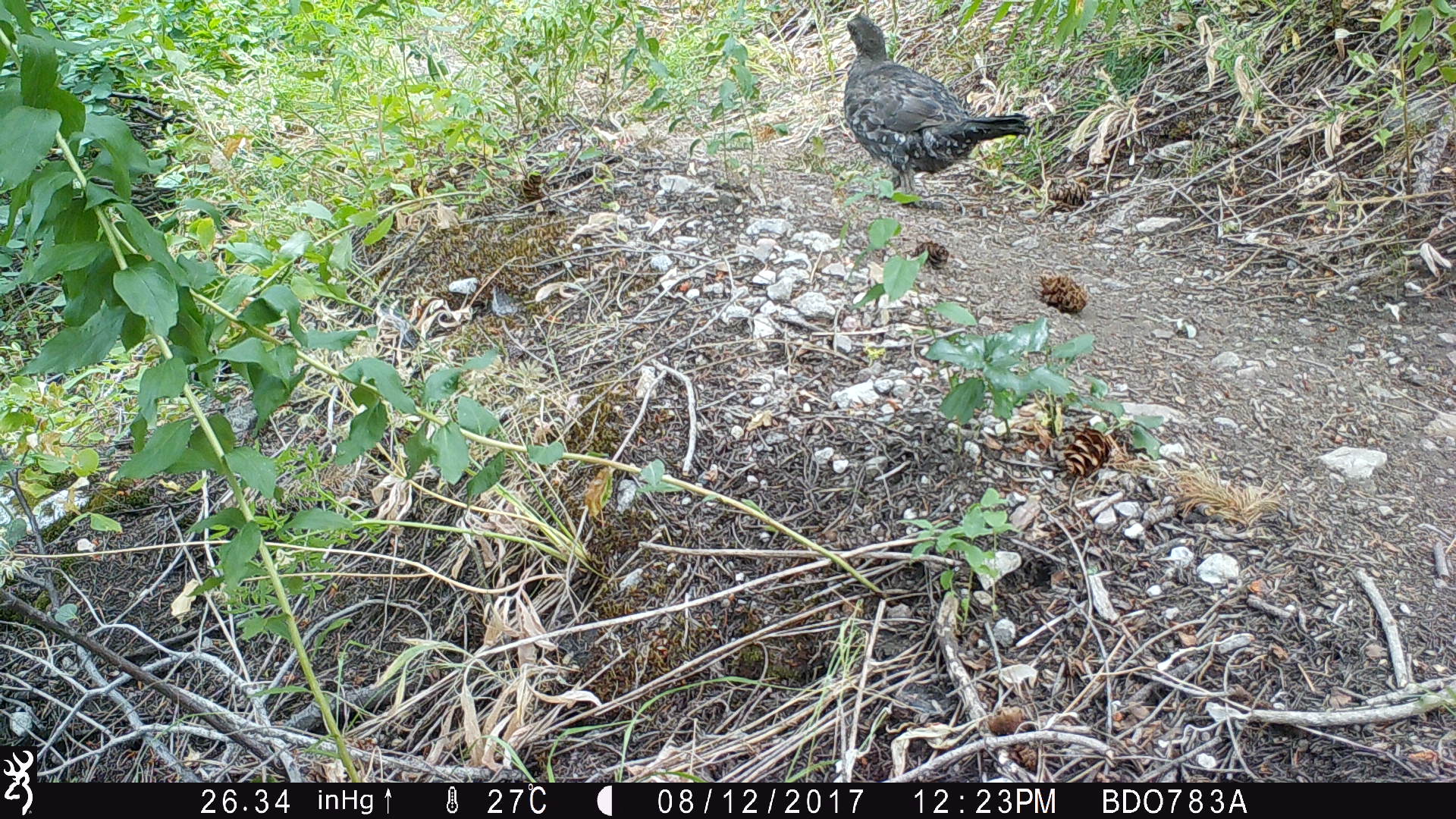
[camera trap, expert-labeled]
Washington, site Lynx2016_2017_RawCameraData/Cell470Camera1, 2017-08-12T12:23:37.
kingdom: Animalia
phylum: Chordata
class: Aves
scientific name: Aves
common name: birds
Aves (birds). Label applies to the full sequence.